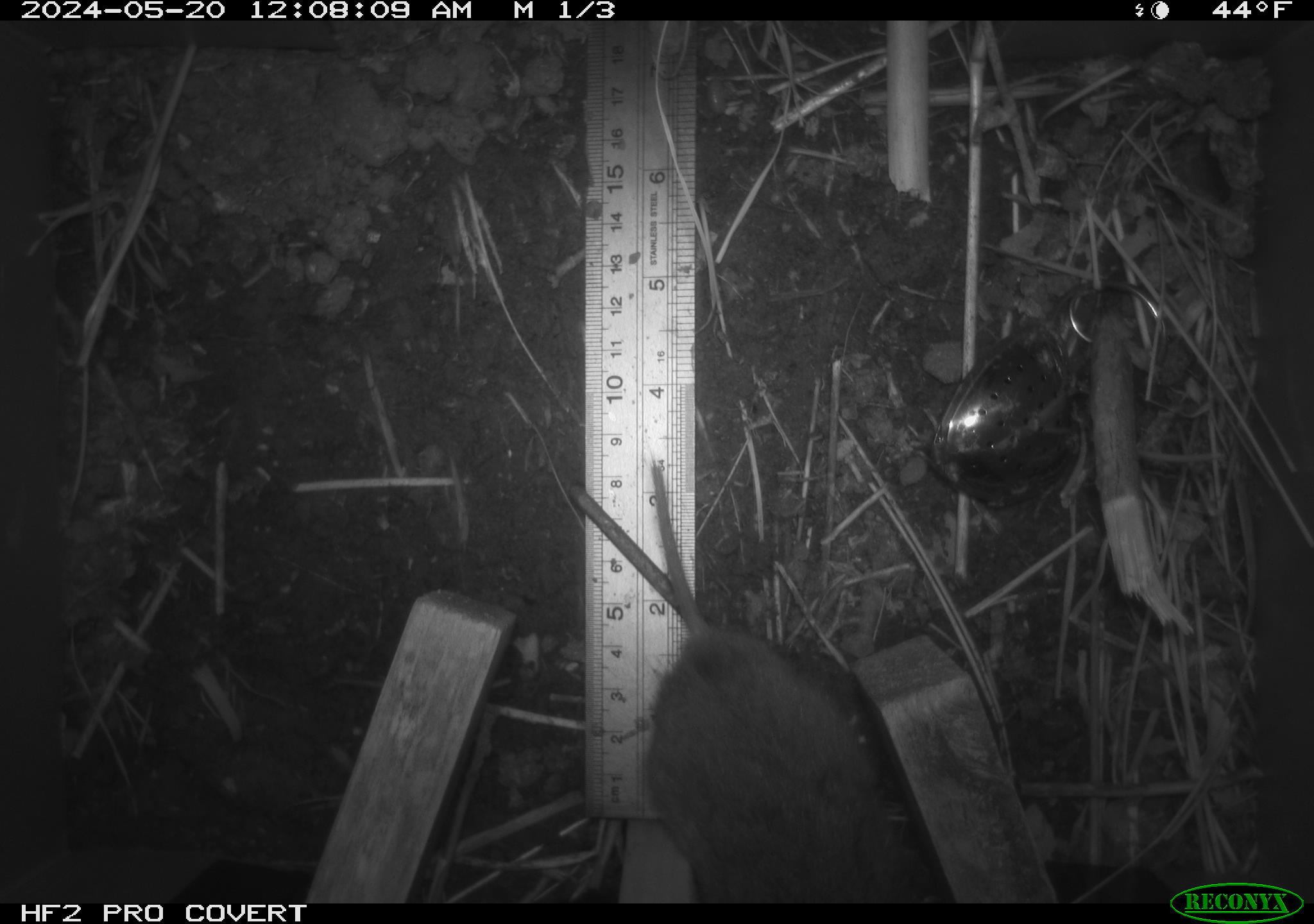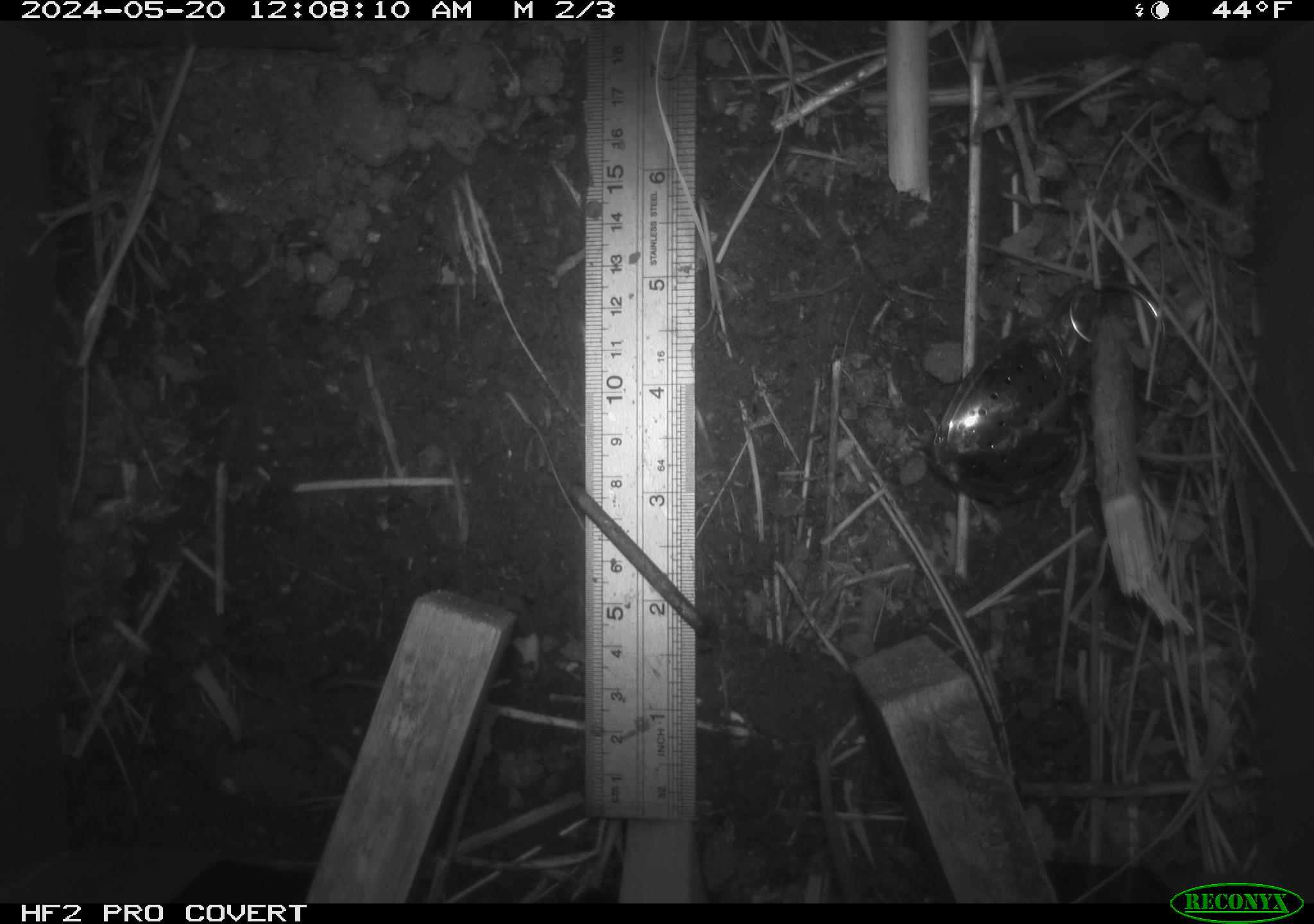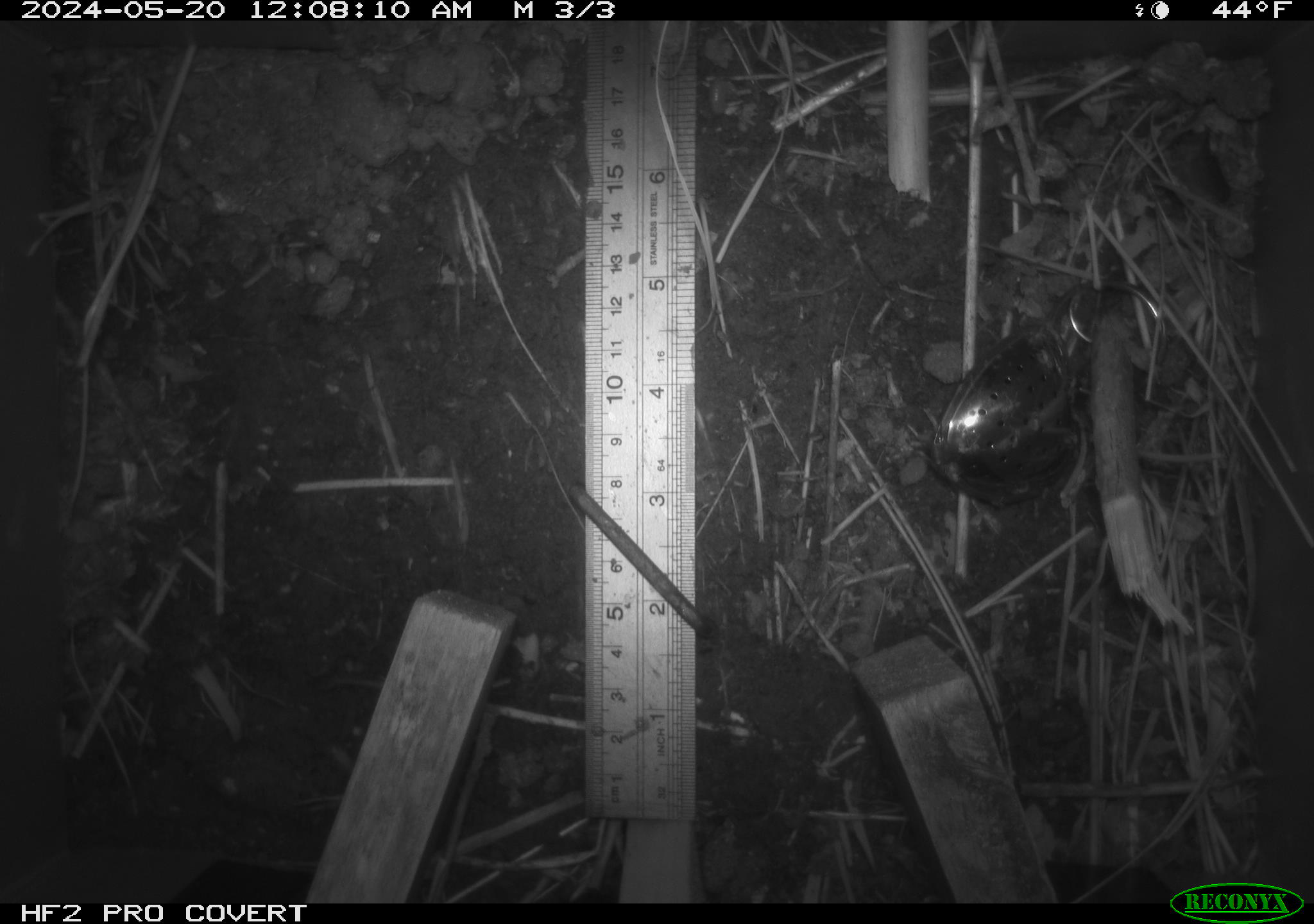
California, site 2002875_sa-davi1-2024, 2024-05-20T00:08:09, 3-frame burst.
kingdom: Animalia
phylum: Chordata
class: Mammalia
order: Rodentia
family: Cricetidae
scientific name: Arvicolinae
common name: voles, lemmings, and muskrats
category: arvicolinae subfamily